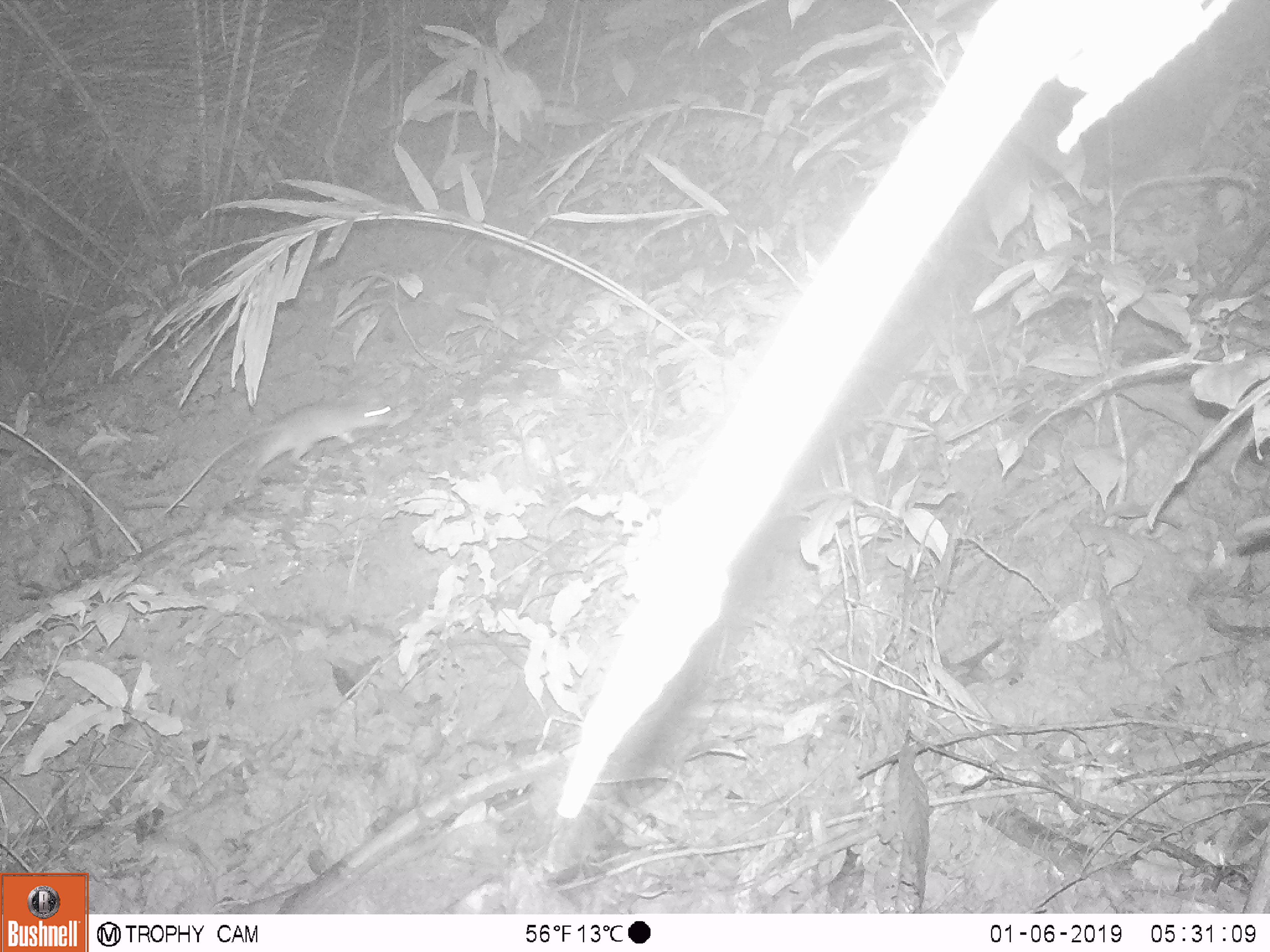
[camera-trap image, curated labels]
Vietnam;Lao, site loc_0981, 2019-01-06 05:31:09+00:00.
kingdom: Animalia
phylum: Chordata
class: Mammalia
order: Rodentia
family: Muridae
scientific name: Muridae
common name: old-world mice and rats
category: unidentified murid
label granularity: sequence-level